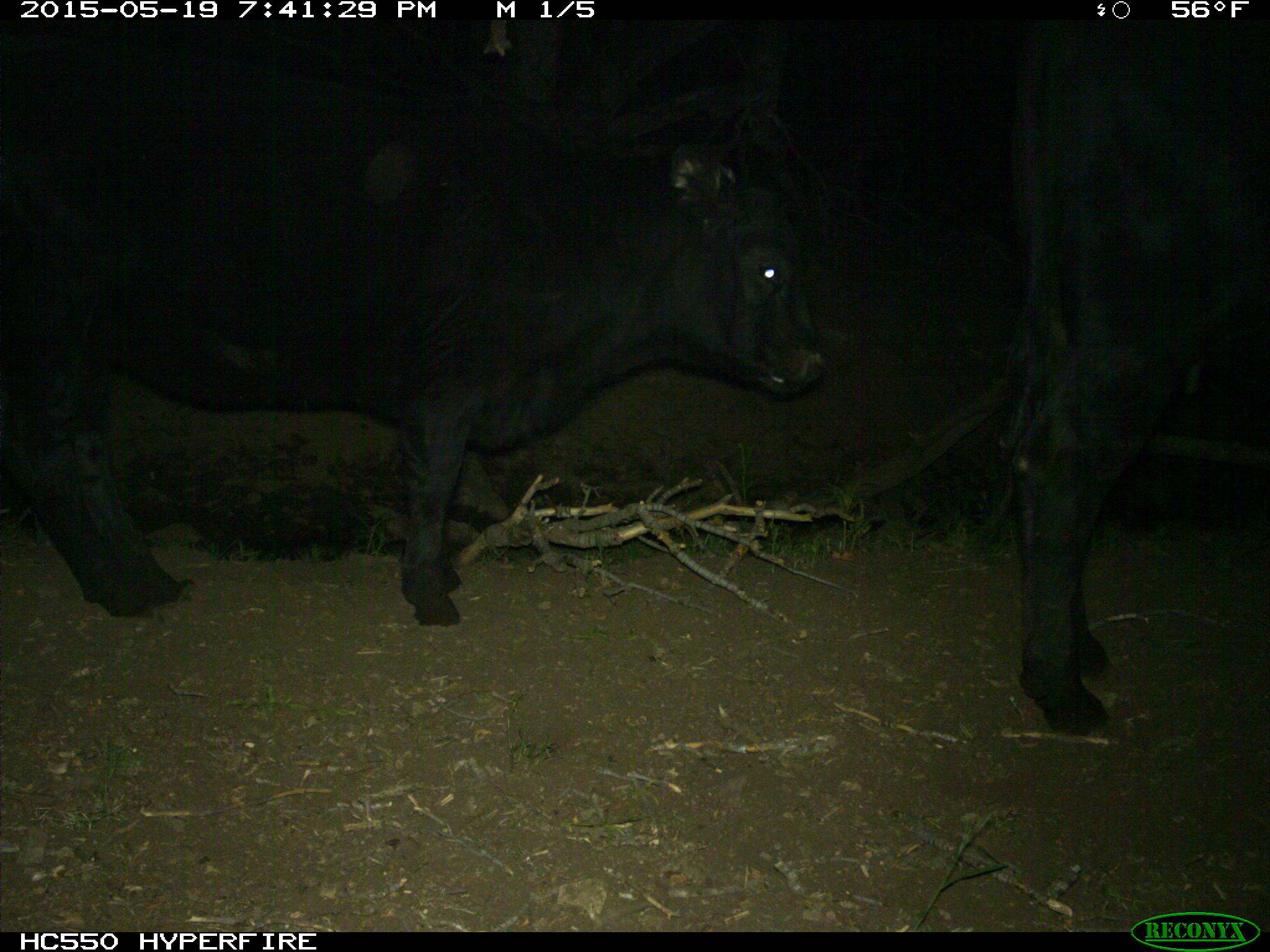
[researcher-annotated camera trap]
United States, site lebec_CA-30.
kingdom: Animalia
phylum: Chordata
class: Mammalia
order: Artiodactyla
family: Bovidae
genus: Bos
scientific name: Bos taurus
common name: domestic cow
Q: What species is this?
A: Bos taurus (domestic cow).